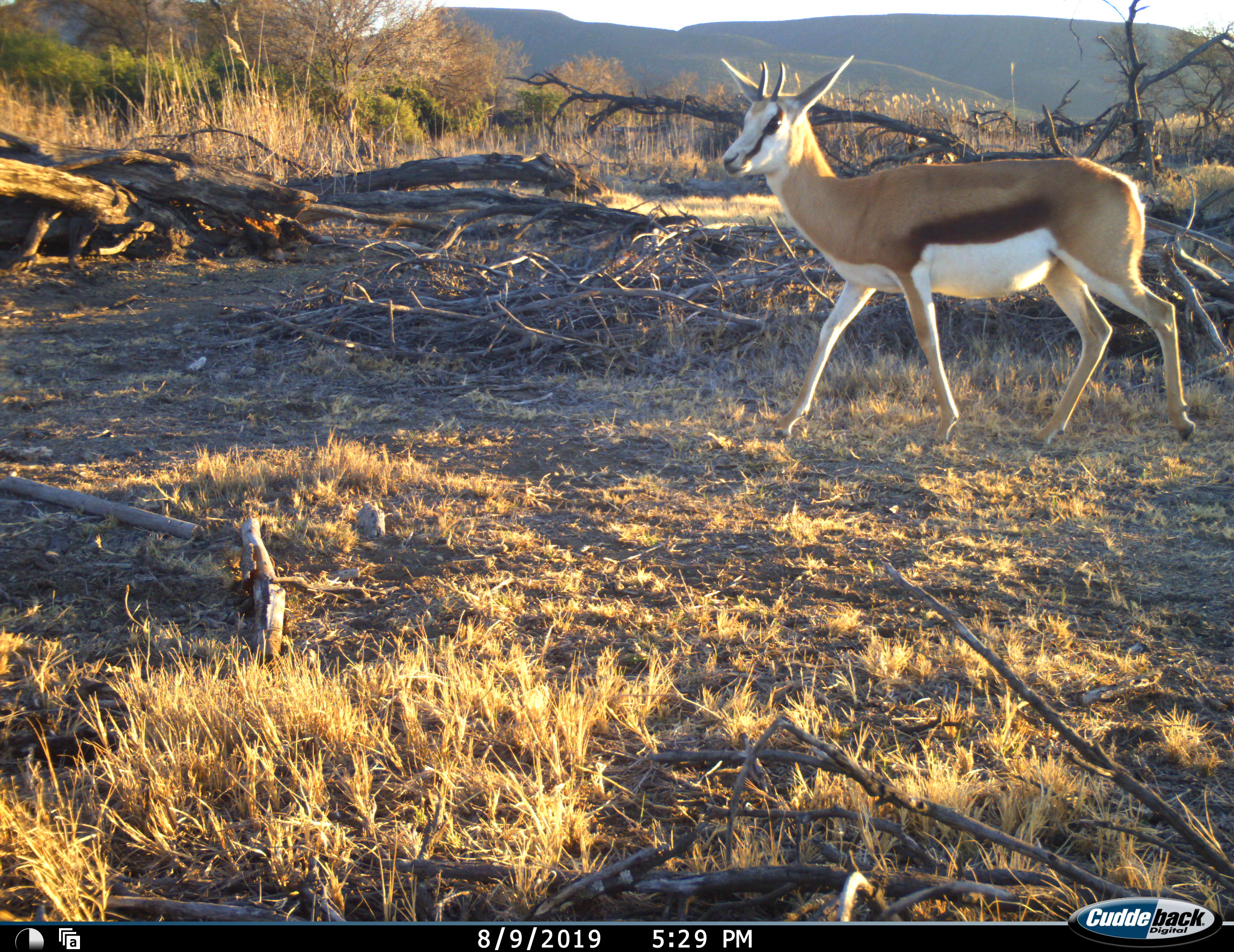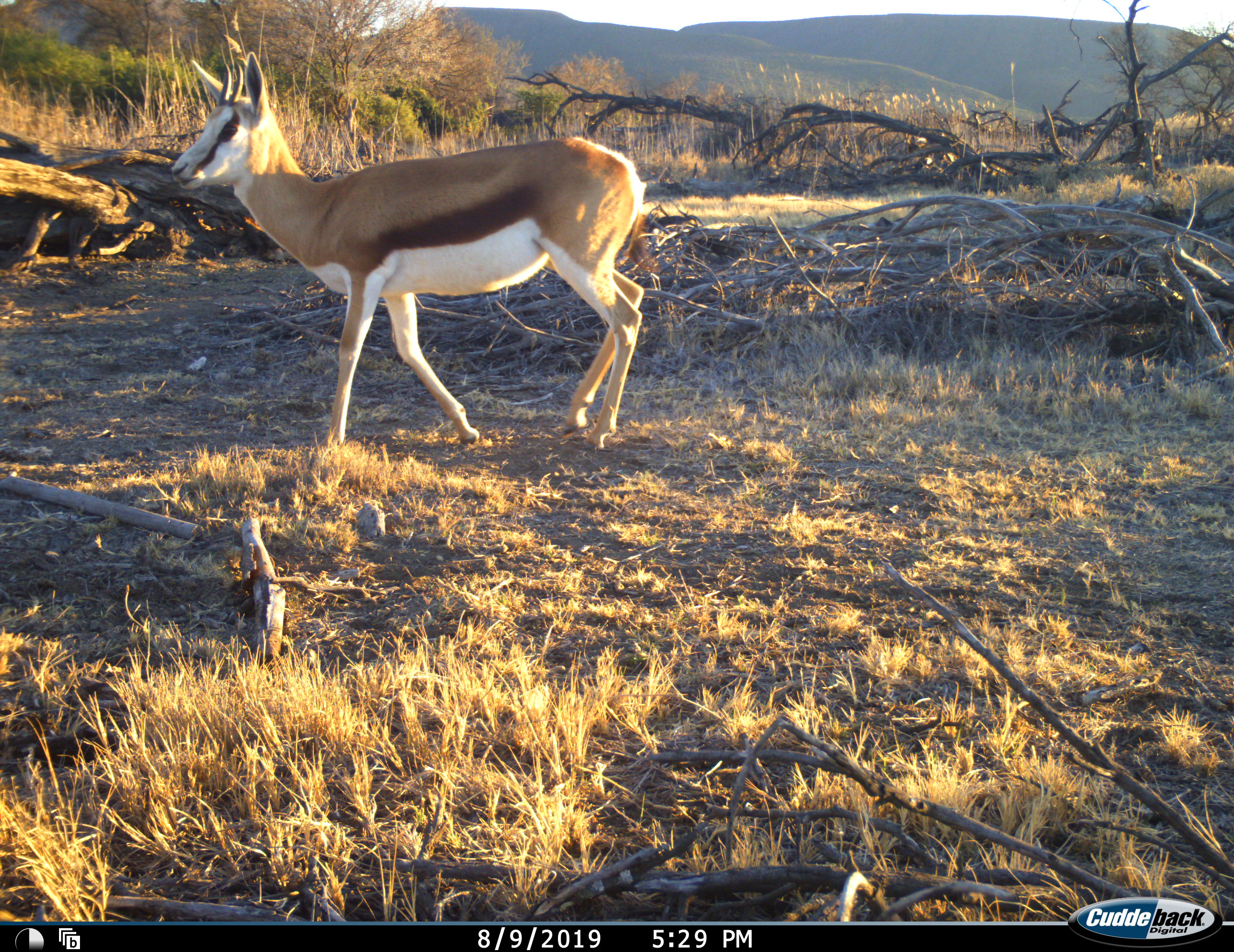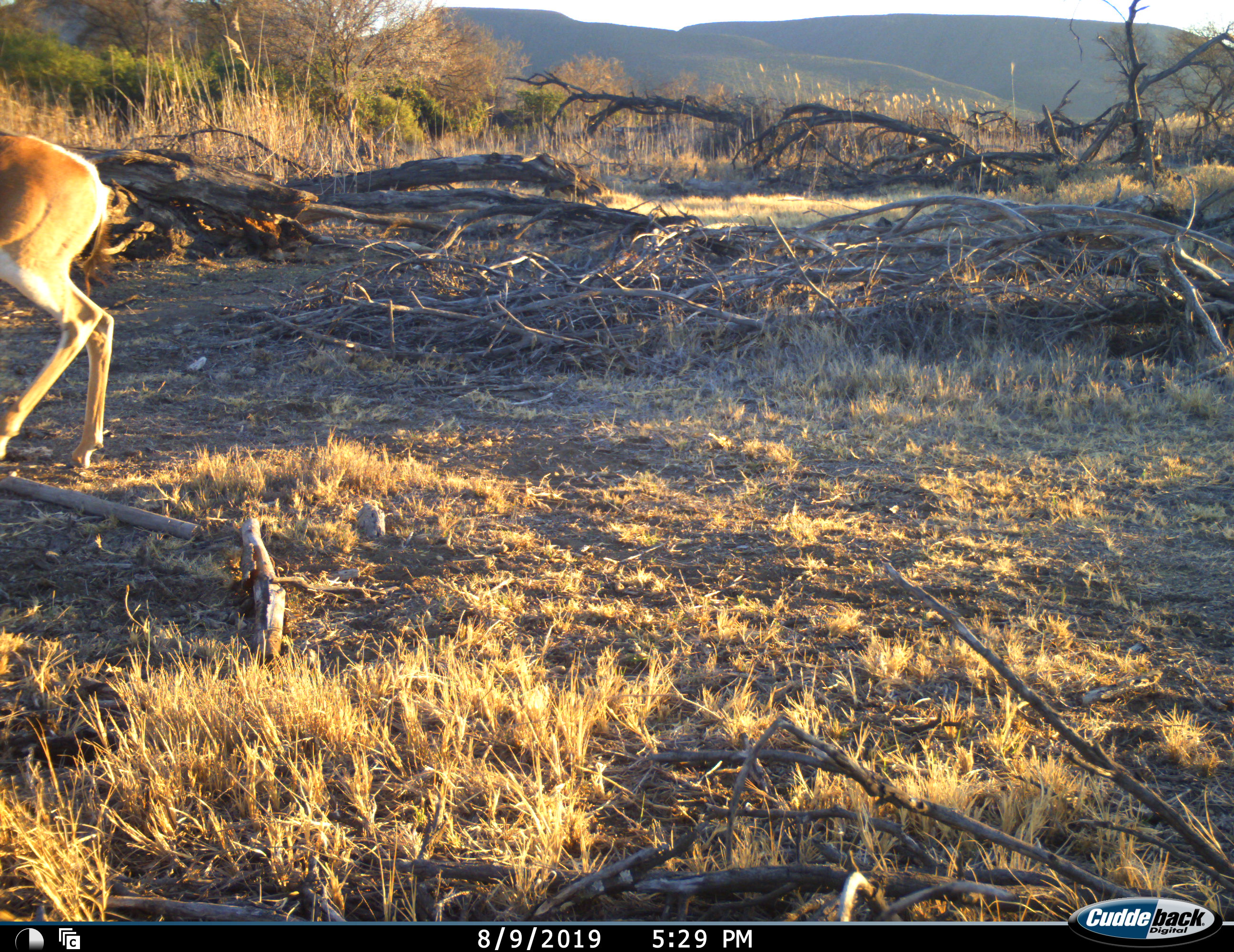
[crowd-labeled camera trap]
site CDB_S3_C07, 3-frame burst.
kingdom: Animalia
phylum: Chordata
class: Mammalia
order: Artiodactyla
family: Bovidae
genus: Antidorcas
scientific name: Antidorcas marsupialis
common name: springbok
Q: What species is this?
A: Springbok (Antidorcas marsupialis).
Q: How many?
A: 1.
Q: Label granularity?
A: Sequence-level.